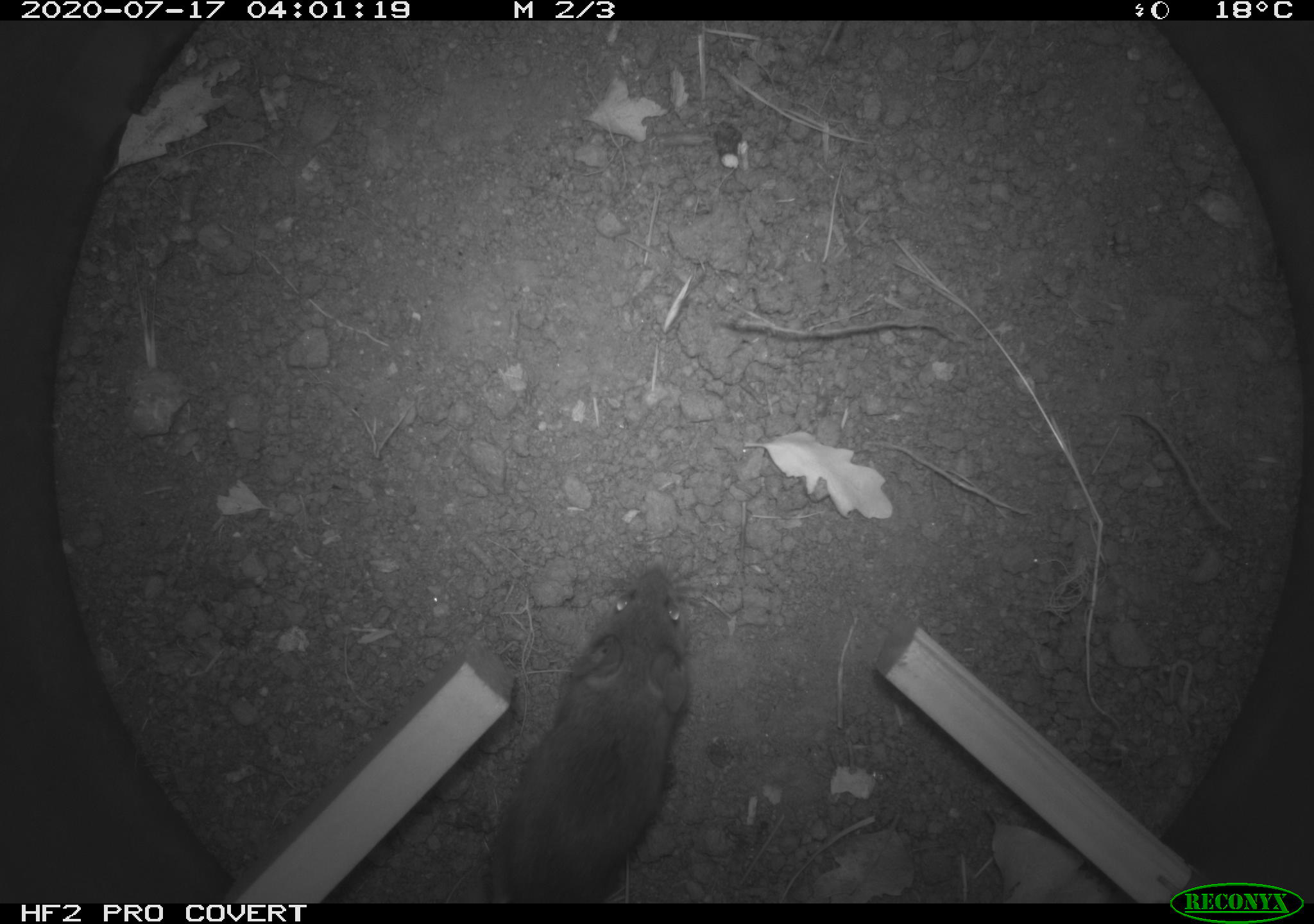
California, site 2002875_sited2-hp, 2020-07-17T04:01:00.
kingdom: Animalia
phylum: Chordata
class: Mammalia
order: Rodentia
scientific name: Rodentia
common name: rodent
Rodent (Rodentia).